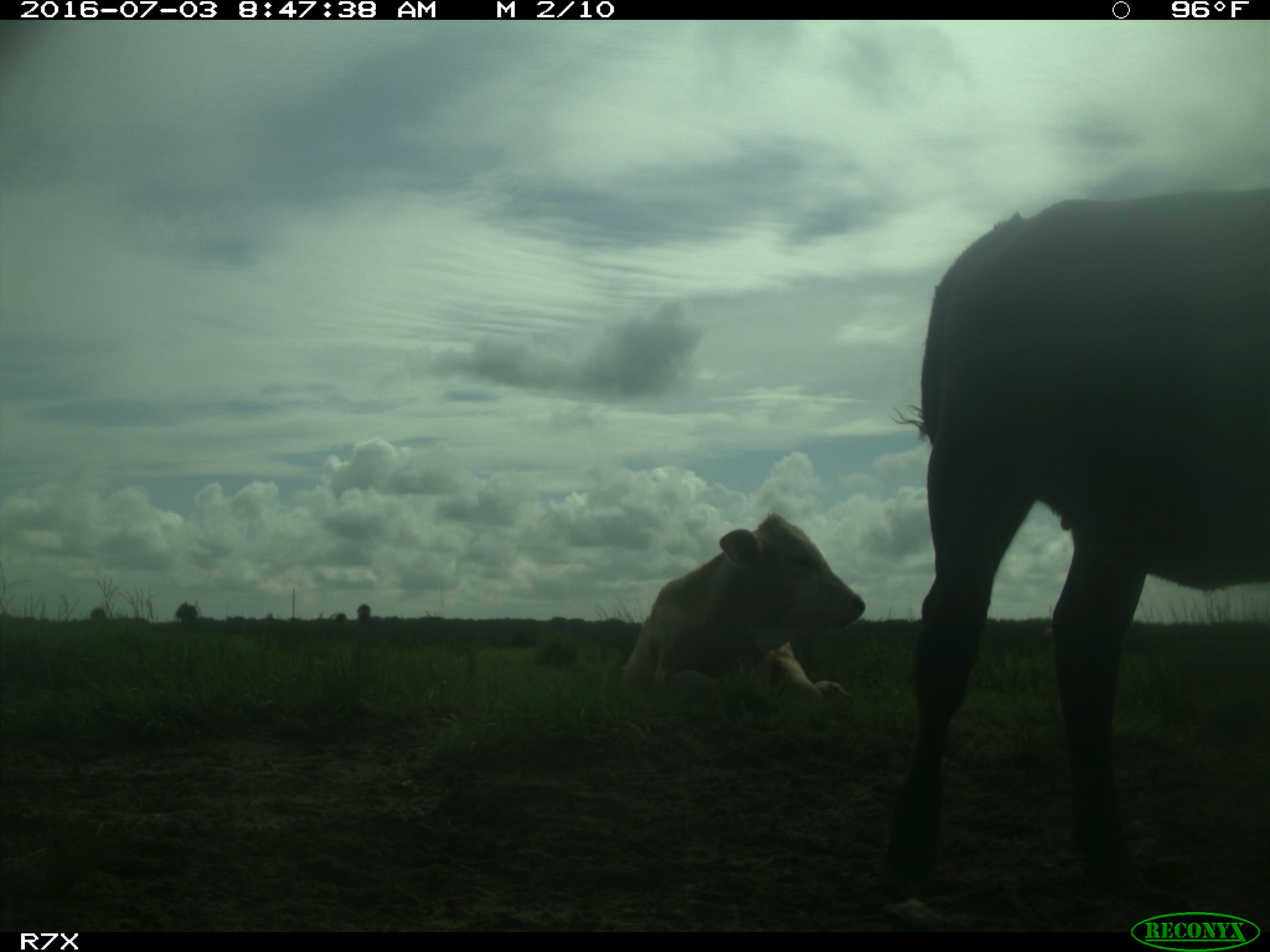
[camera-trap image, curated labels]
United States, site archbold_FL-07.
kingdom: Animalia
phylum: Chordata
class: Mammalia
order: Artiodactyla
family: Bovidae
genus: Bos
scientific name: Bos taurus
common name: domestic cow